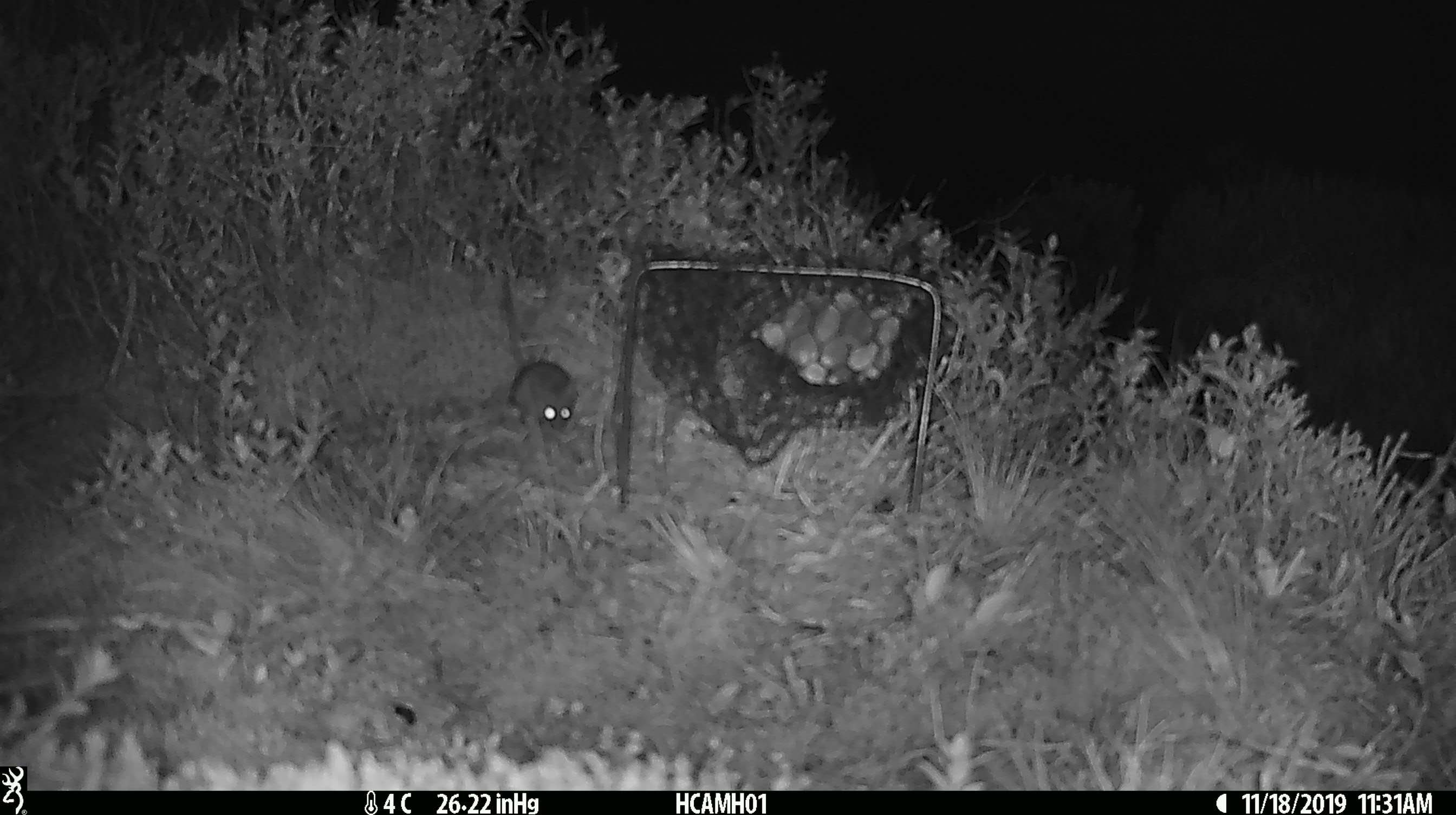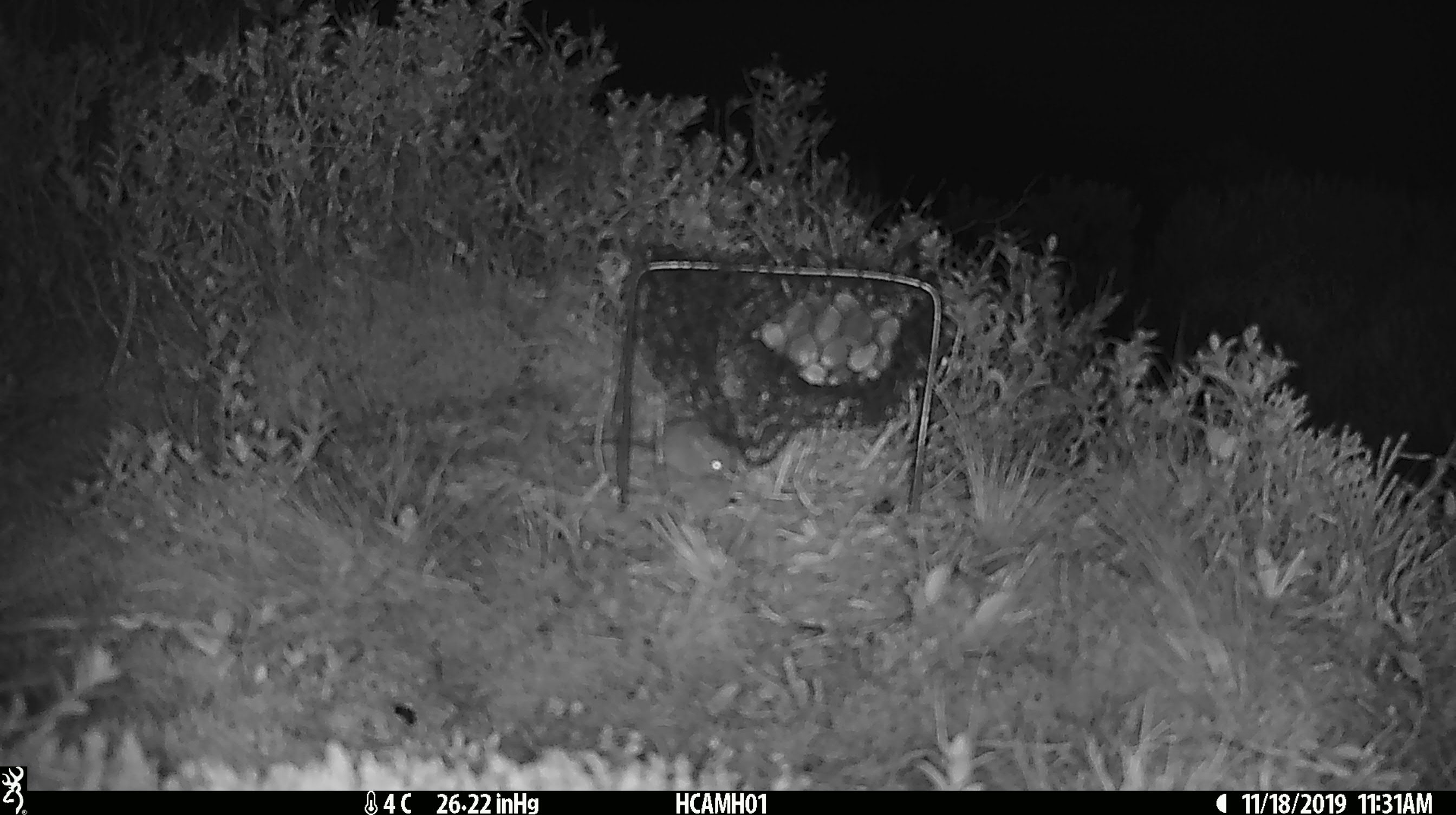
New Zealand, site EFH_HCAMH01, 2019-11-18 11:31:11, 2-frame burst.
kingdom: Animalia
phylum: Chordata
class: Mammalia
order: Rodentia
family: Muridae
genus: Mus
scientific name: Mus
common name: mouse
Mouse (Mus).